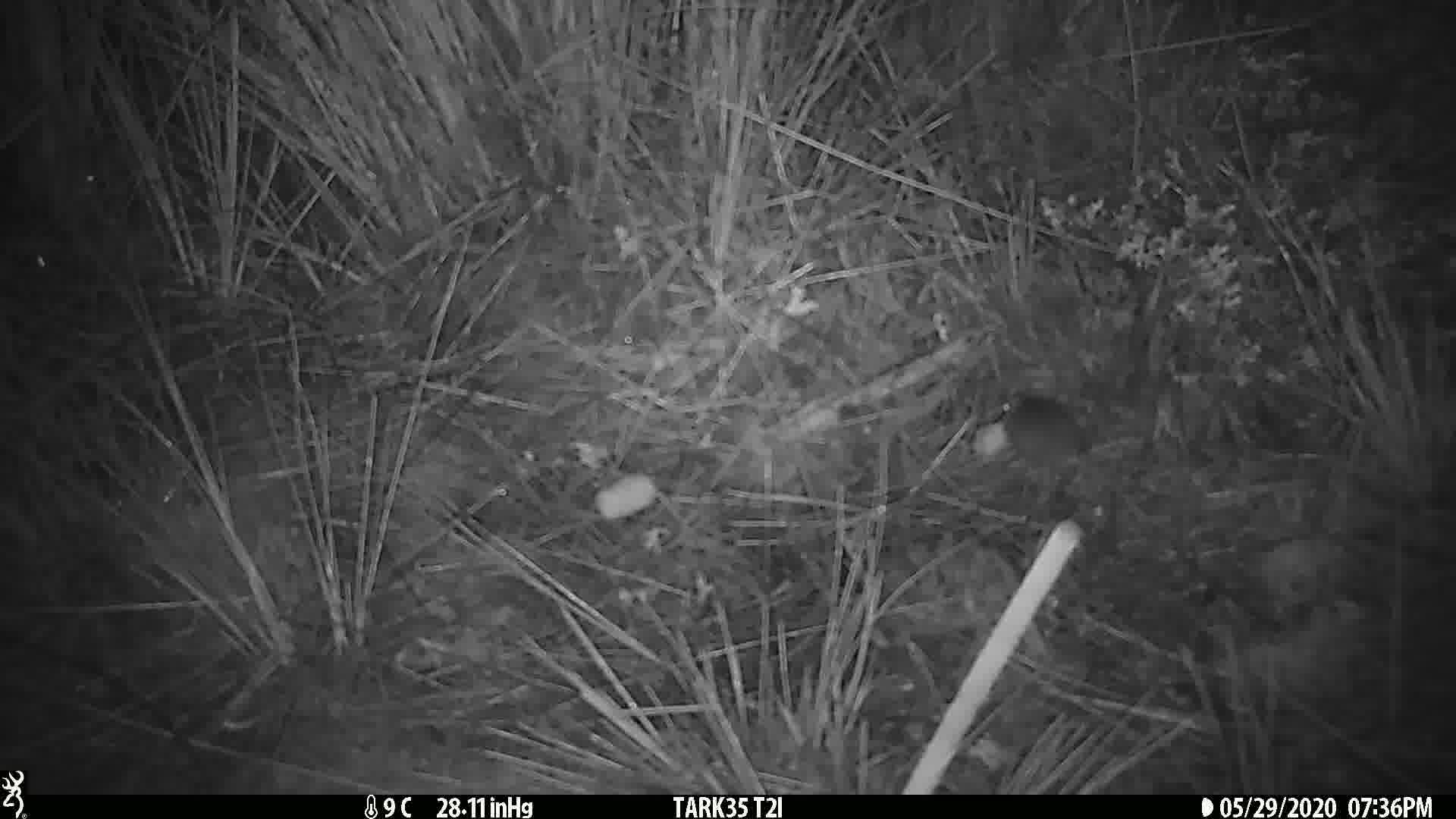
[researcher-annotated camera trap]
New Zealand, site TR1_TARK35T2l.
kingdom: Animalia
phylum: Chordata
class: Mammalia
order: Rodentia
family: Muridae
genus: Mus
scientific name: Mus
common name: mouse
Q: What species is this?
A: Mouse (Mus).